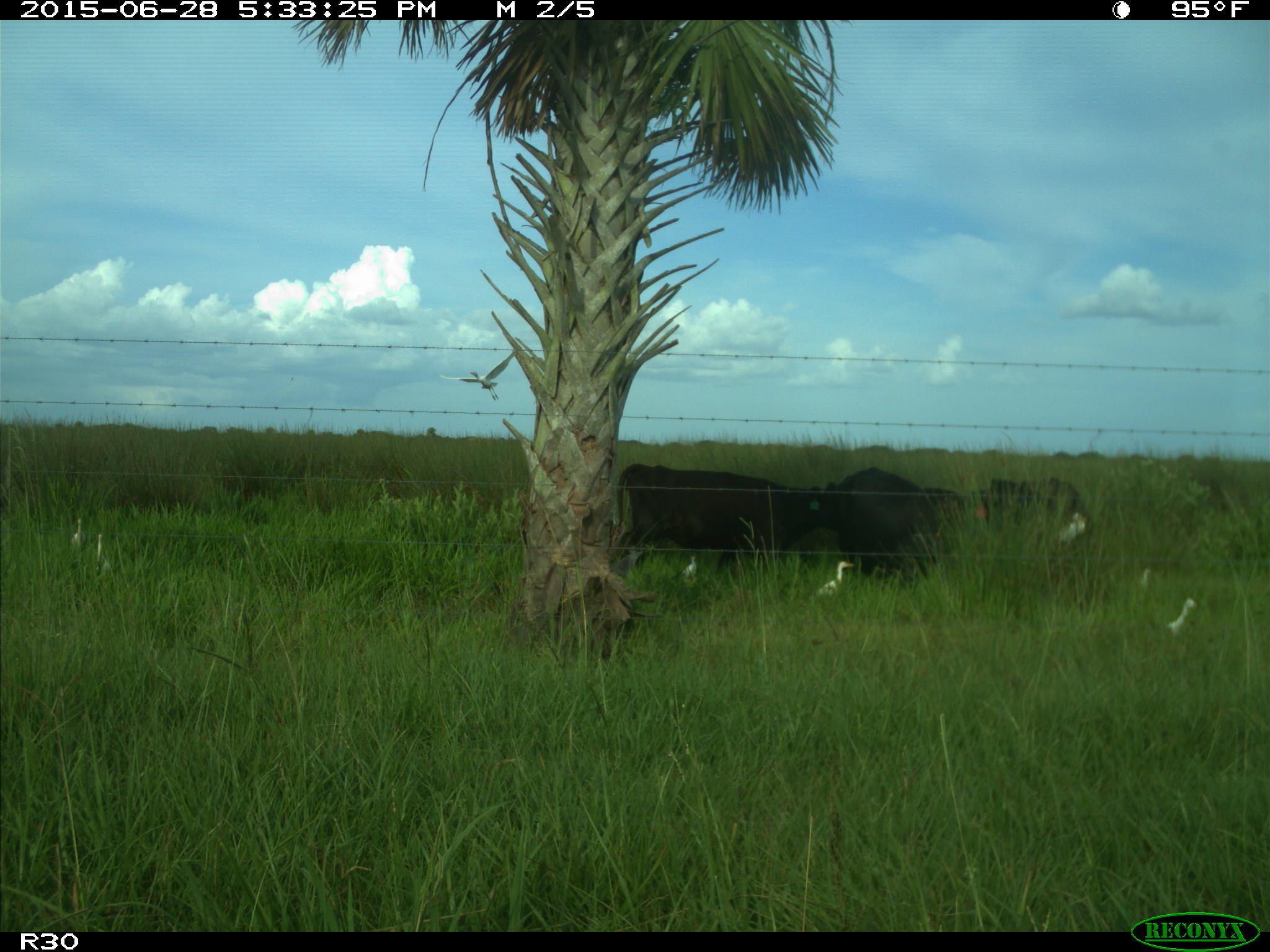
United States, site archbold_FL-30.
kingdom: Animalia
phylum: Chordata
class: Mammalia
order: Artiodactyla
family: Bovidae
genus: Bos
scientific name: Bos taurus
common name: domestic cow